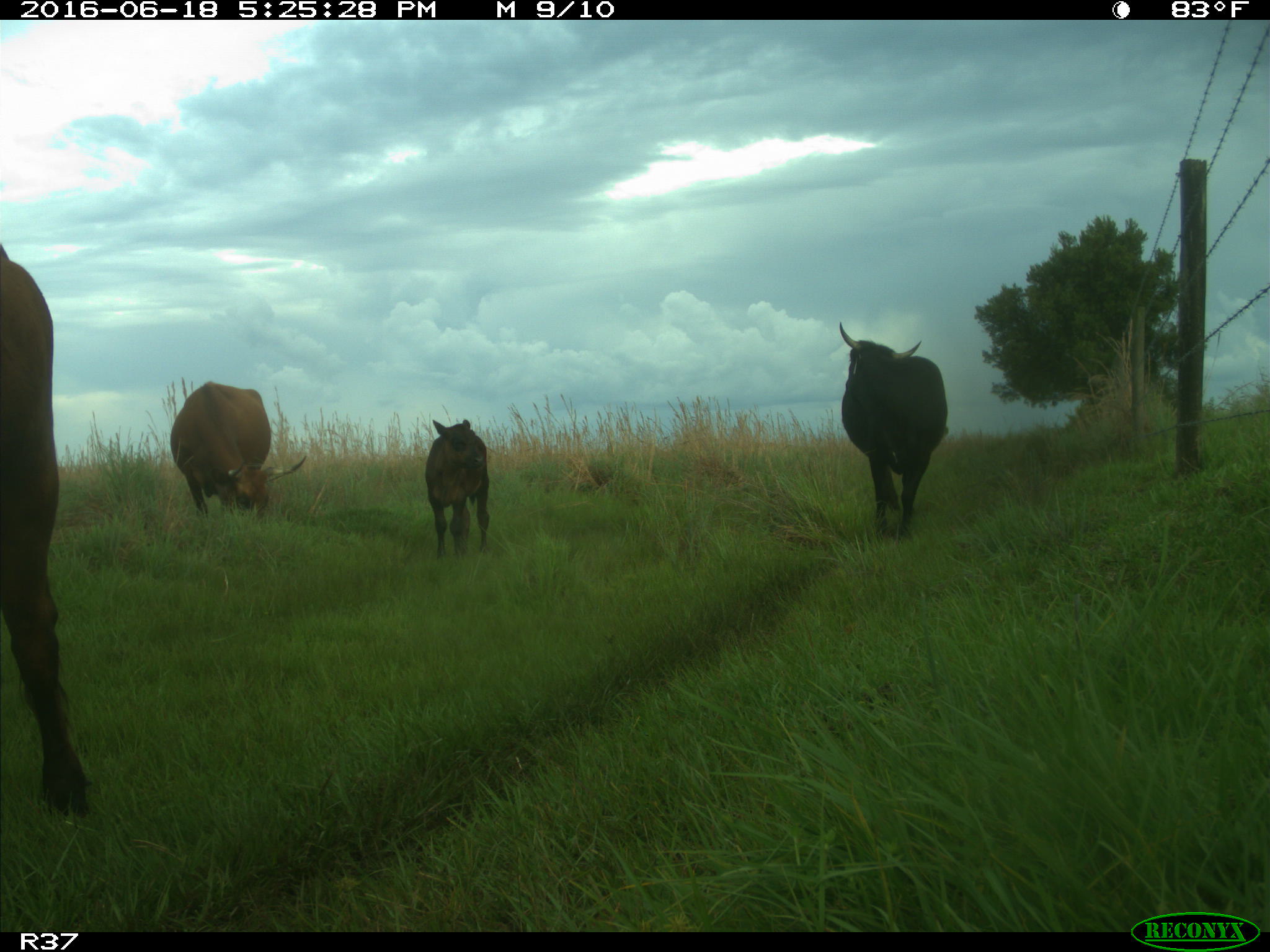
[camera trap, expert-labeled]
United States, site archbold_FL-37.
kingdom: Animalia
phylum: Chordata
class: Mammalia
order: Artiodactyla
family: Bovidae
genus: Bos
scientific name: Bos taurus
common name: domestic cow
Bos taurus (domestic cow).